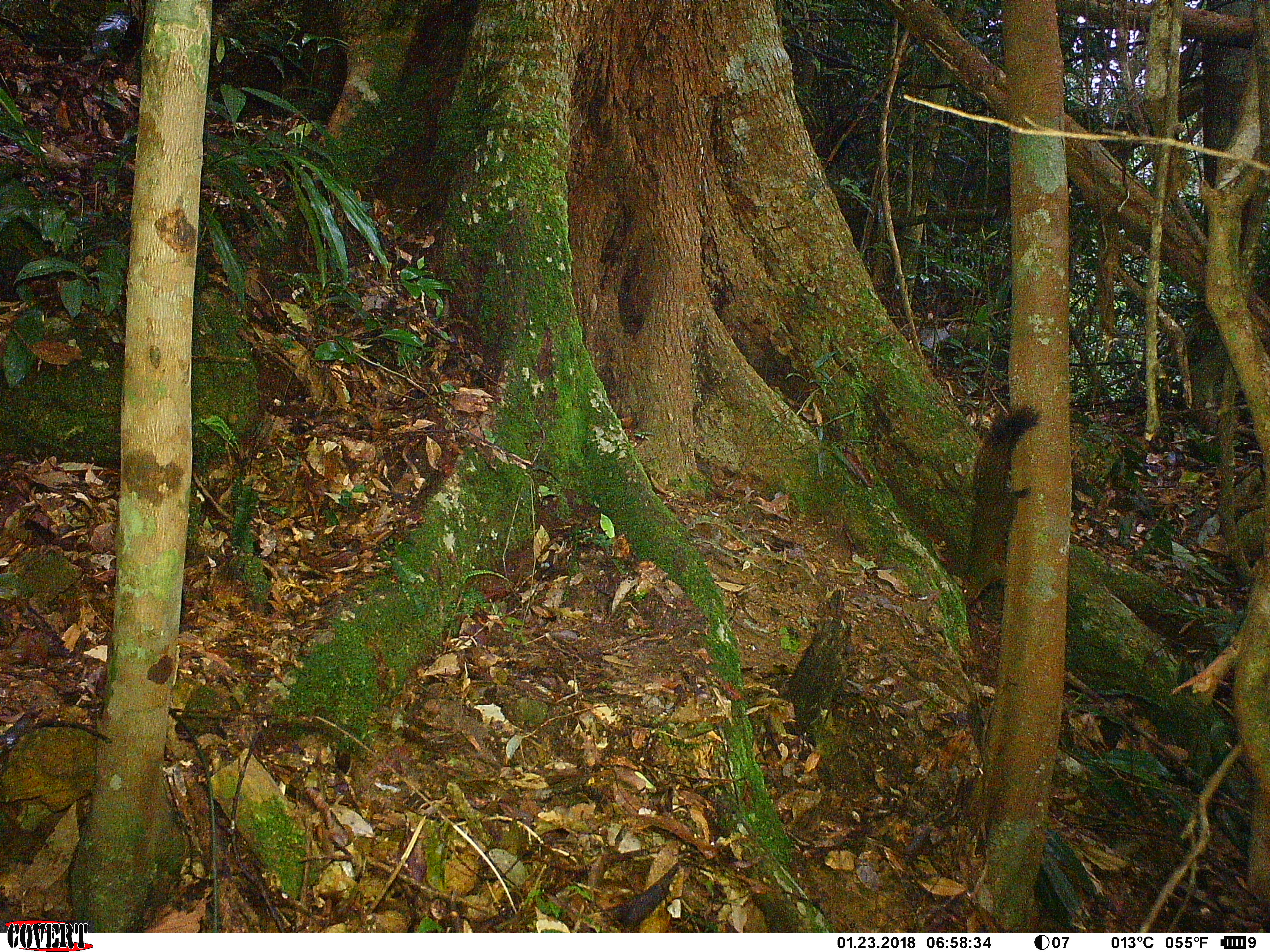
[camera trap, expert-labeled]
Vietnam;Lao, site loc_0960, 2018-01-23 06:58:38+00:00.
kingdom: Animalia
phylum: Chordata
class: Mammalia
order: Rodentia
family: Sciuridae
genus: Sciurus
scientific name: Sciurus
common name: squirrel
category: unidentified squirrel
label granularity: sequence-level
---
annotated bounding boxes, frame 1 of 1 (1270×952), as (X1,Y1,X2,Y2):
unidentified squirrel: (960,404,1041,607)